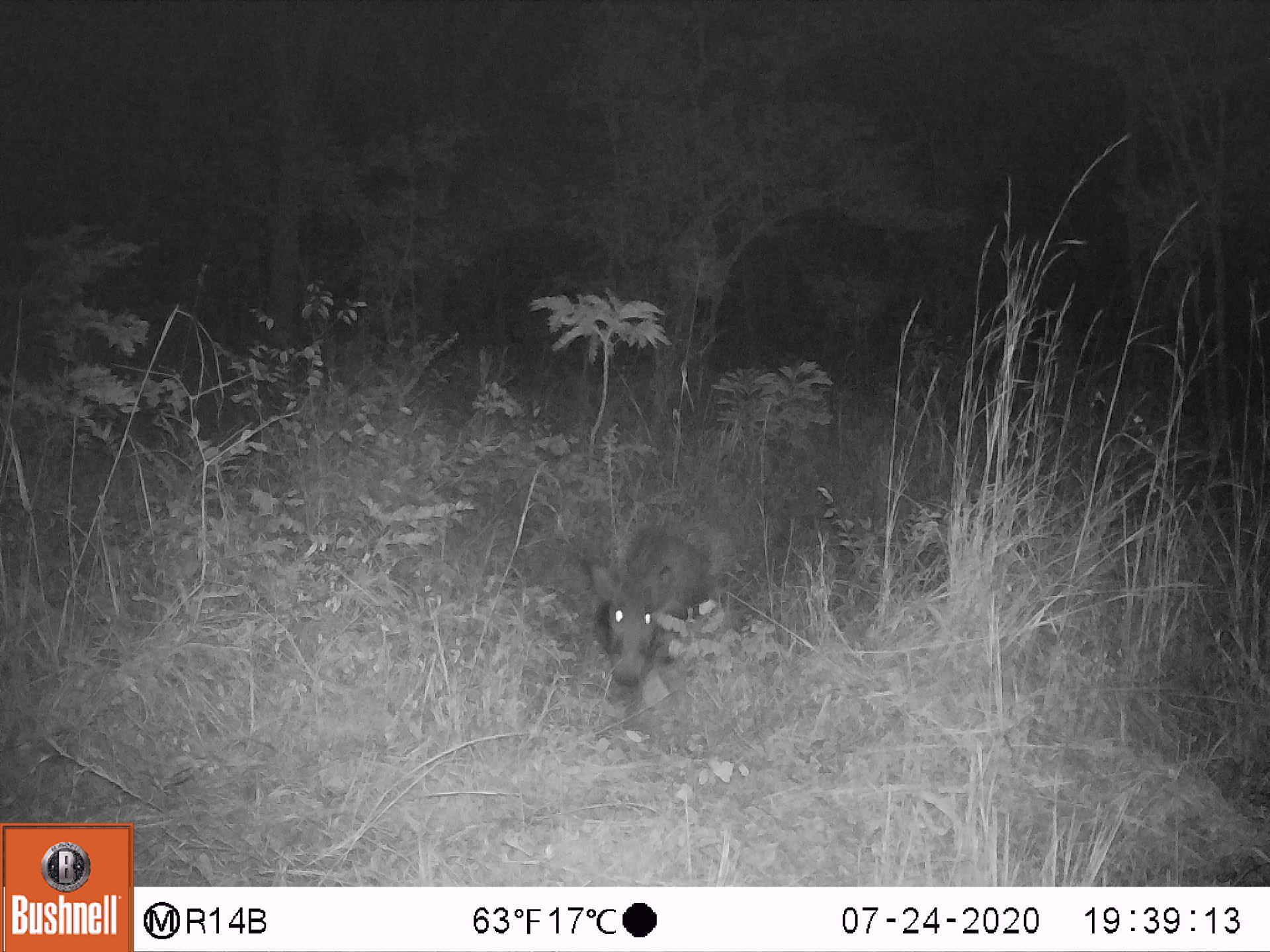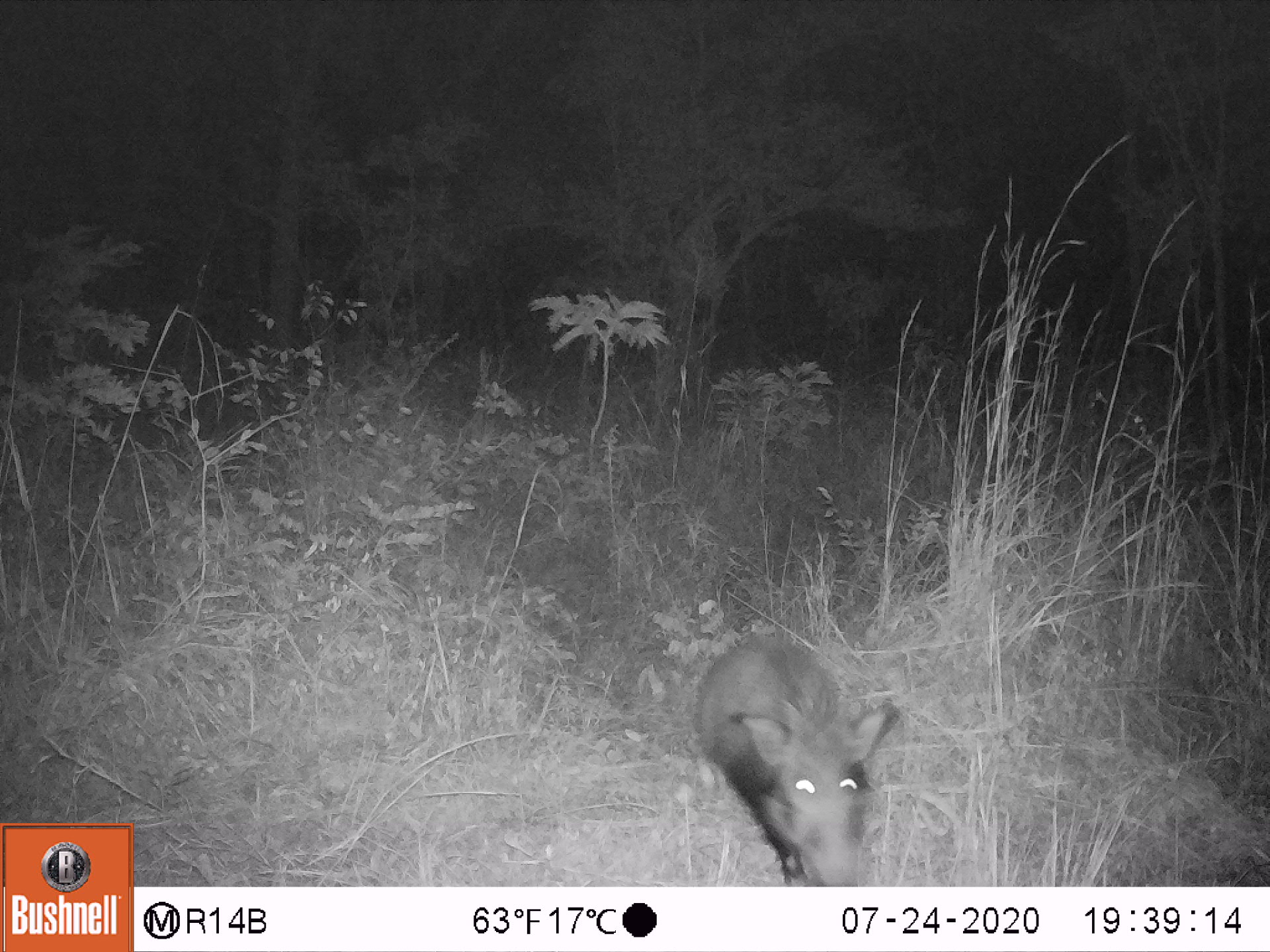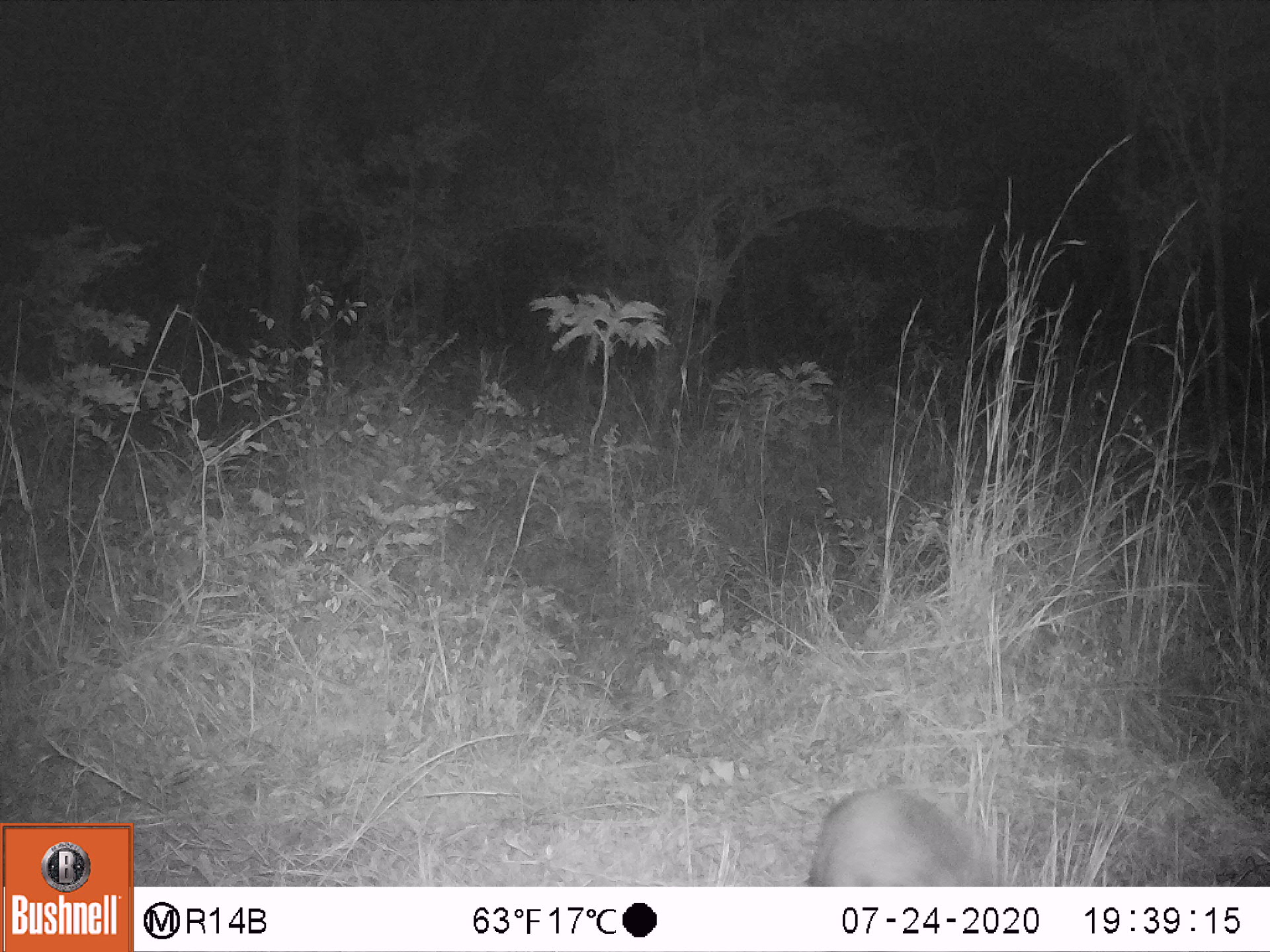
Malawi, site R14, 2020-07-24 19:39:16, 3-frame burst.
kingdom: Animalia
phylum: Chordata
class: Mammalia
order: Artiodactyla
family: Suidae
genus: Potamochoerus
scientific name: Potamochoerus larvatus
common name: bushpig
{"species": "bushpig (Potamochoerus larvatus)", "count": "1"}